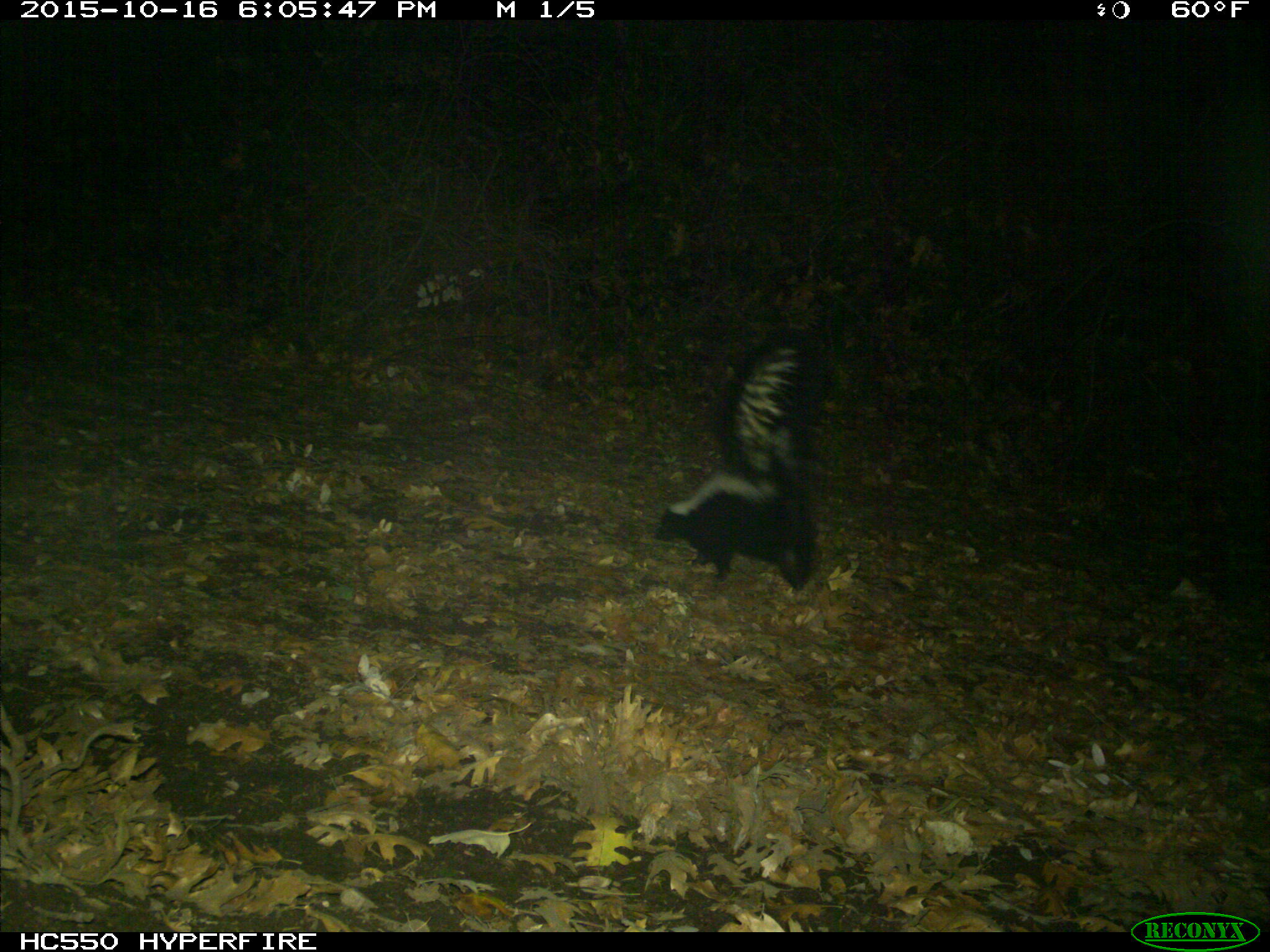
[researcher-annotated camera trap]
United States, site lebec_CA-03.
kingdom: Animalia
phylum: Chordata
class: Mammalia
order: Carnivora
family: Mephitidae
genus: Mephitis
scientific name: Mephitis mephitis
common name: striped skunk